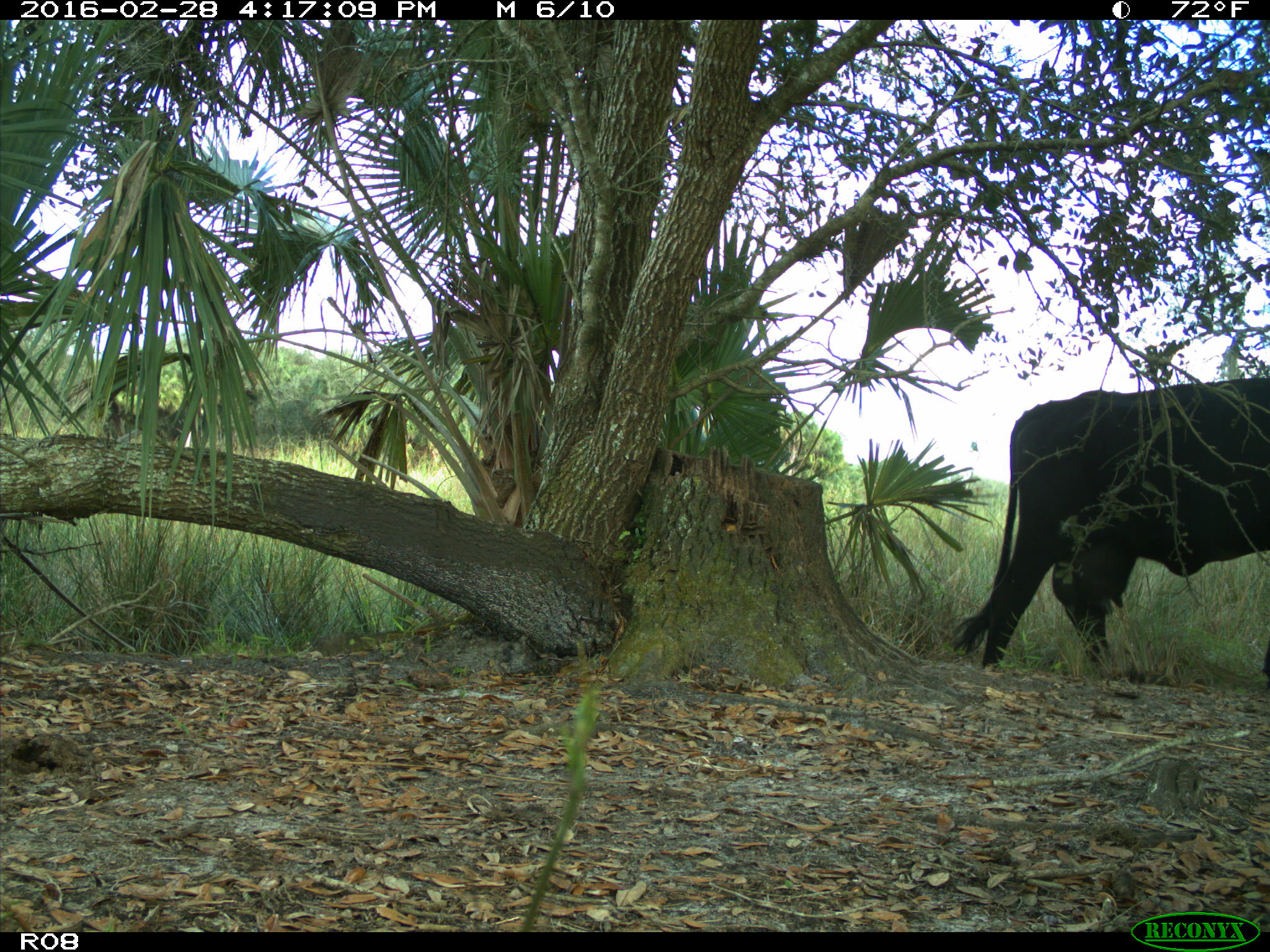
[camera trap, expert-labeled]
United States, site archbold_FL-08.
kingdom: Animalia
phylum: Chordata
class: Mammalia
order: Artiodactyla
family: Bovidae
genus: Bos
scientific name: Bos taurus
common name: domestic cow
Bos taurus (domestic cow).